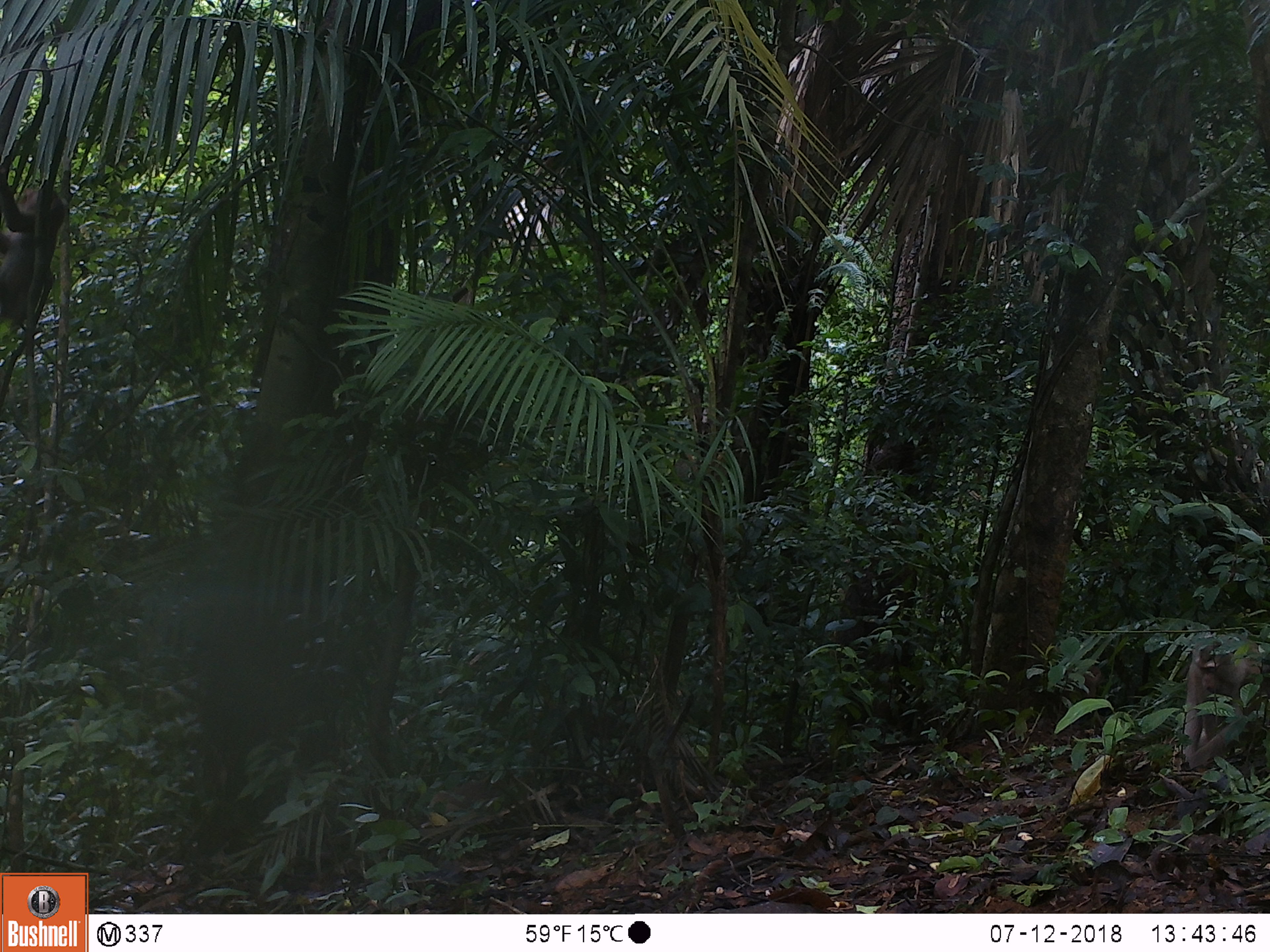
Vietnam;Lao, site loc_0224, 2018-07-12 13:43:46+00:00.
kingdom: Animalia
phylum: Chordata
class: Mammalia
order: Primates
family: Cercopithecidae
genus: Macaca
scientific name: Macaca nemestrina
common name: pig-tailed macaque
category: pig tailed macaque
Pig tailed macaque (pig-tailed macaque) (Macaca nemestrina). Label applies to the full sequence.